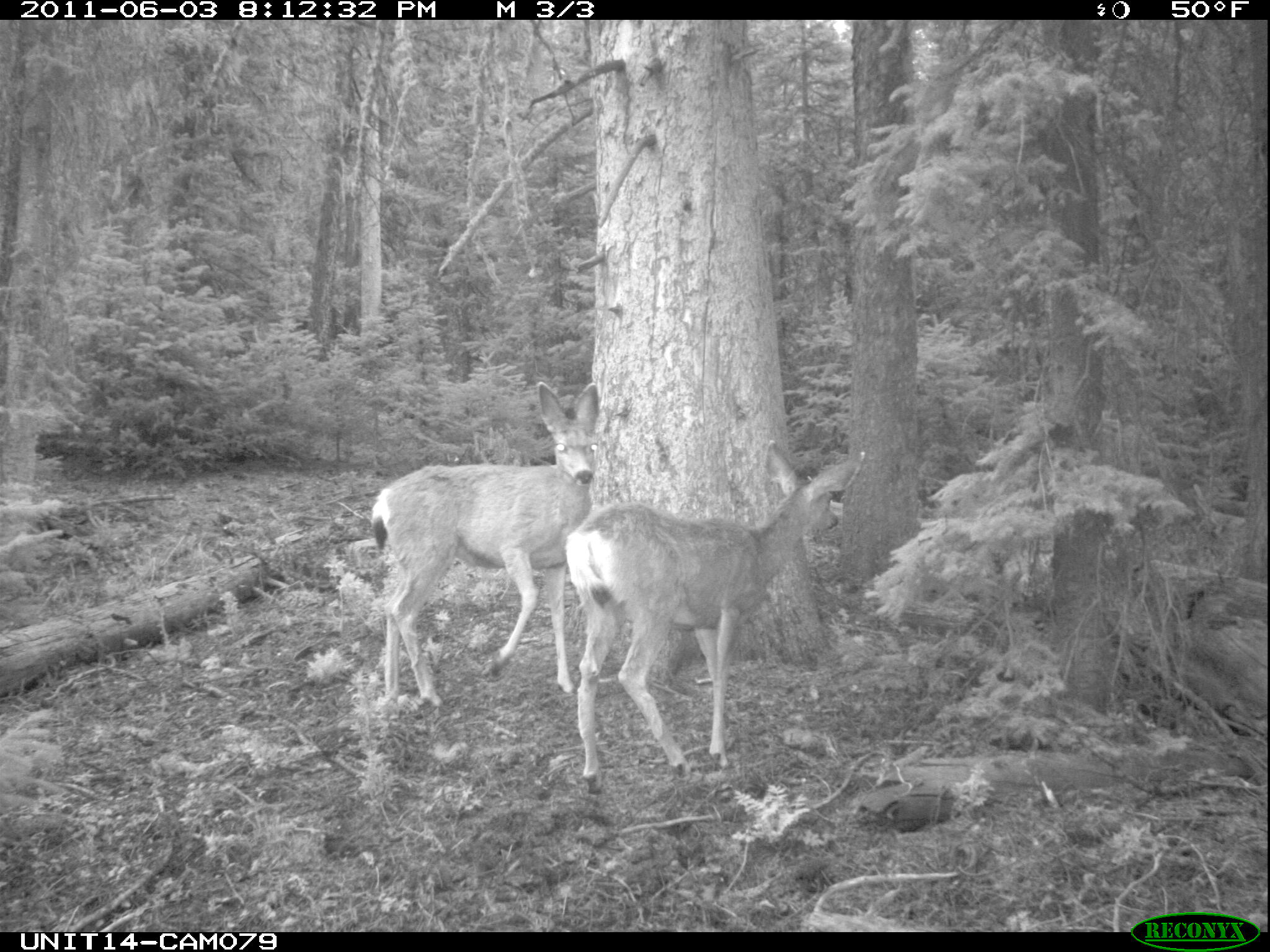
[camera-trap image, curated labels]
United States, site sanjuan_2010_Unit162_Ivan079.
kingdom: Animalia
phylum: Chordata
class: Mammalia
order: Artiodactyla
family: Cervidae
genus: Odocoileus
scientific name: Odocoileus hemionus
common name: mule deer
Odocoileus hemionus (mule deer).